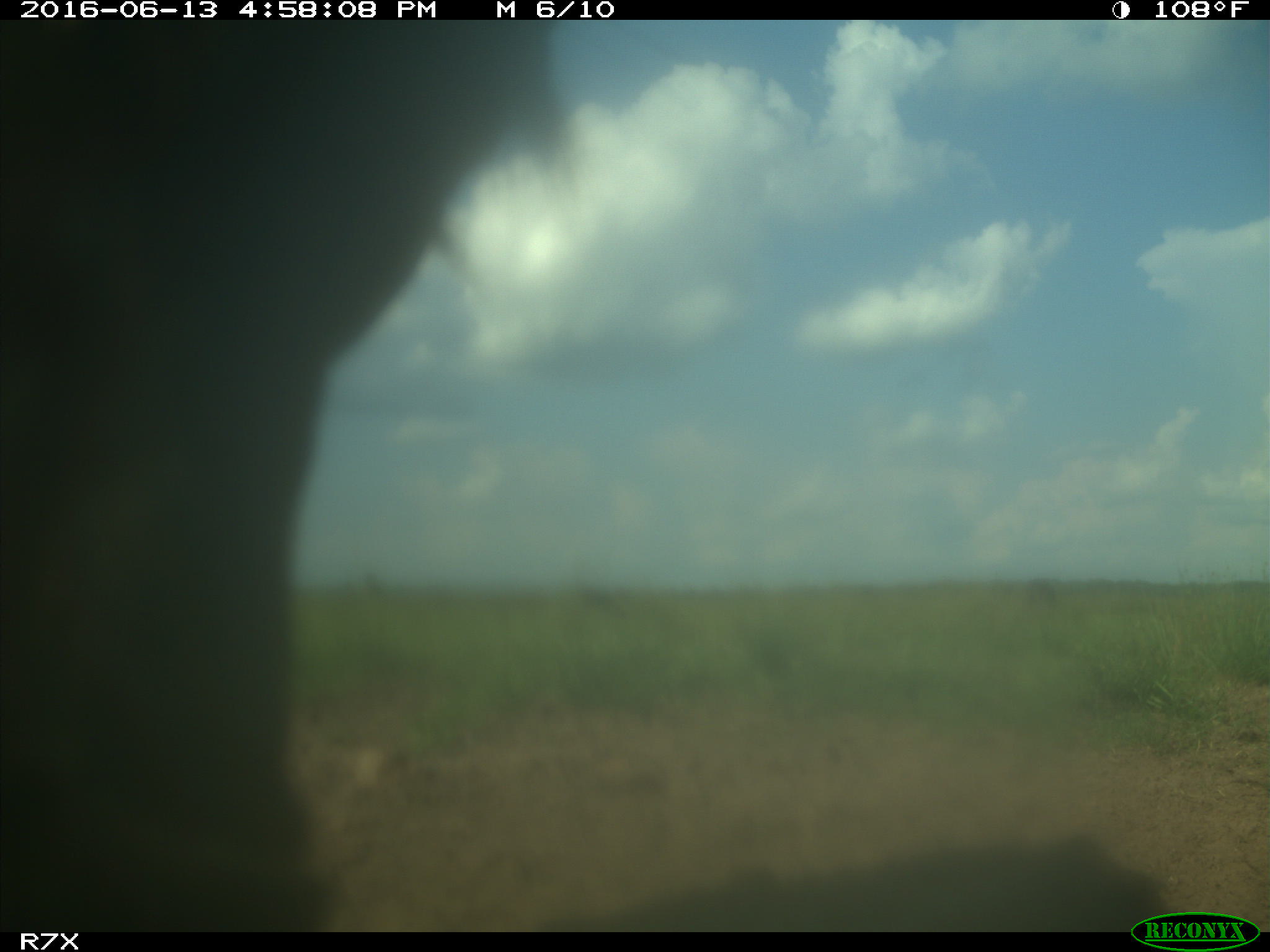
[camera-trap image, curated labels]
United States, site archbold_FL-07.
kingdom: Animalia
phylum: Chordata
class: Mammalia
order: Artiodactyla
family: Bovidae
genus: Bos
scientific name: Bos taurus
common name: domestic cow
Bos taurus (domestic cow).